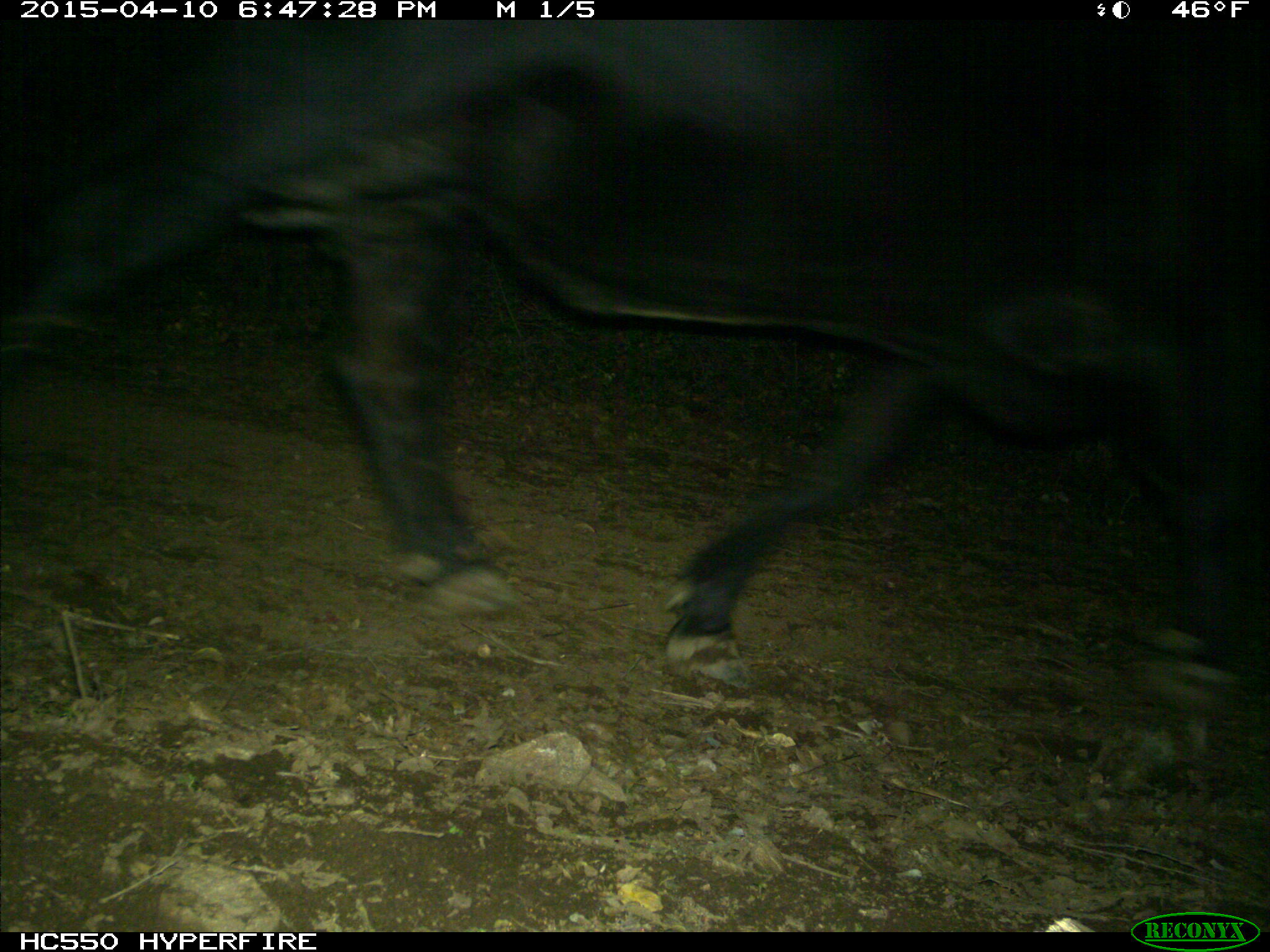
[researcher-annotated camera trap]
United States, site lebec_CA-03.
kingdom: Animalia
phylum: Chordata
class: Mammalia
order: Artiodactyla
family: Bovidae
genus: Bos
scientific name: Bos taurus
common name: domestic cow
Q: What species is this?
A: Bos taurus (domestic cow).